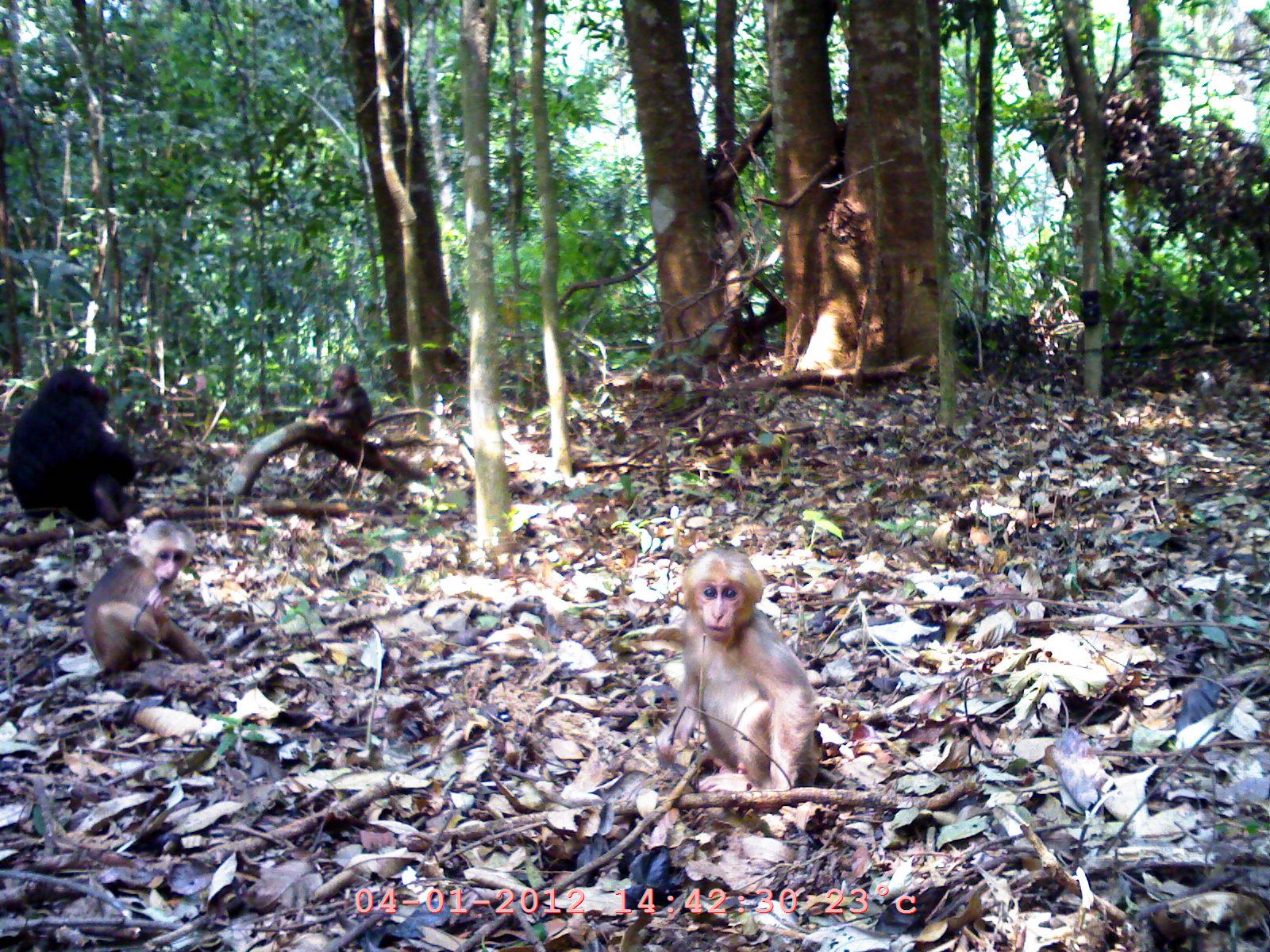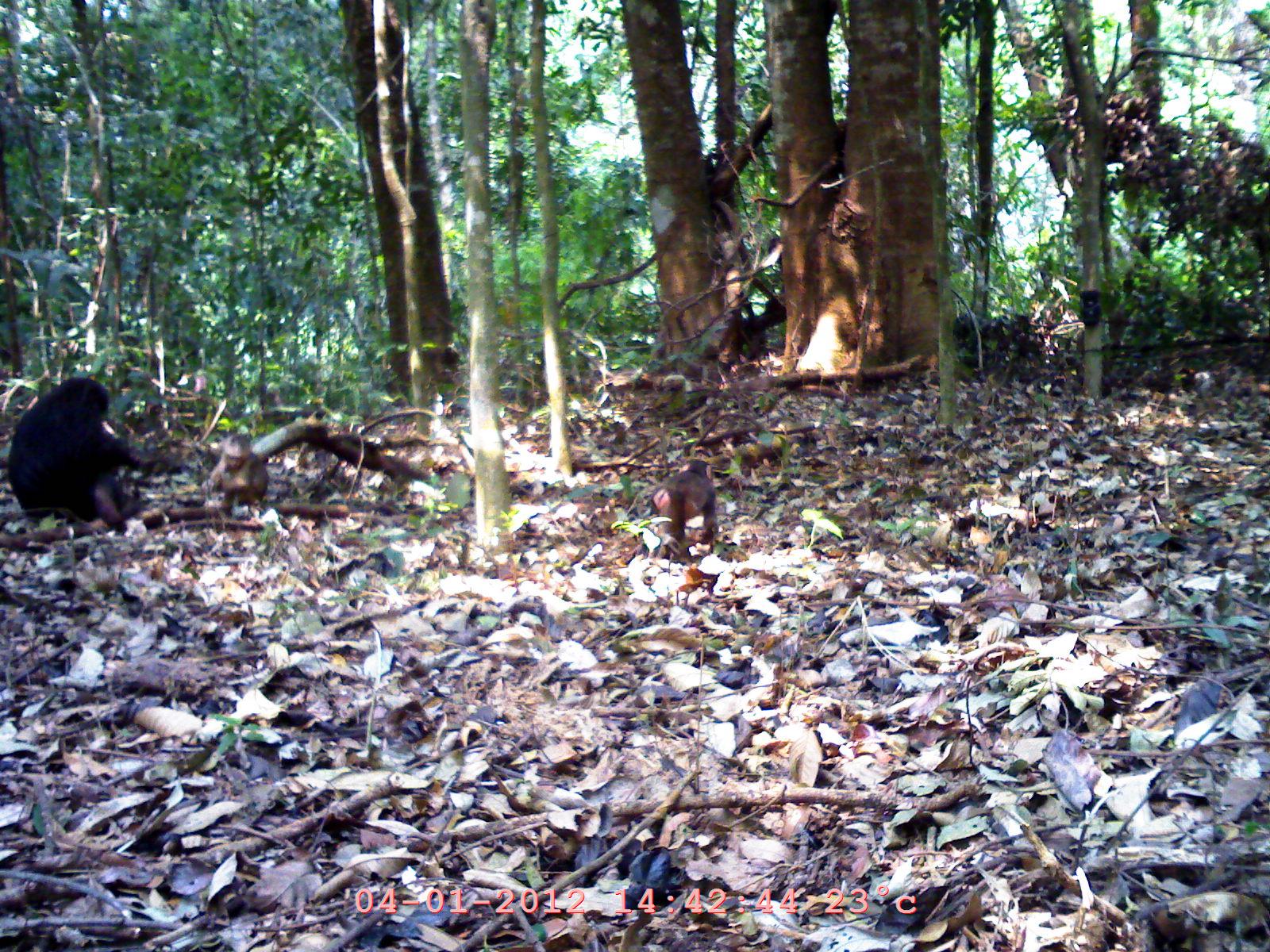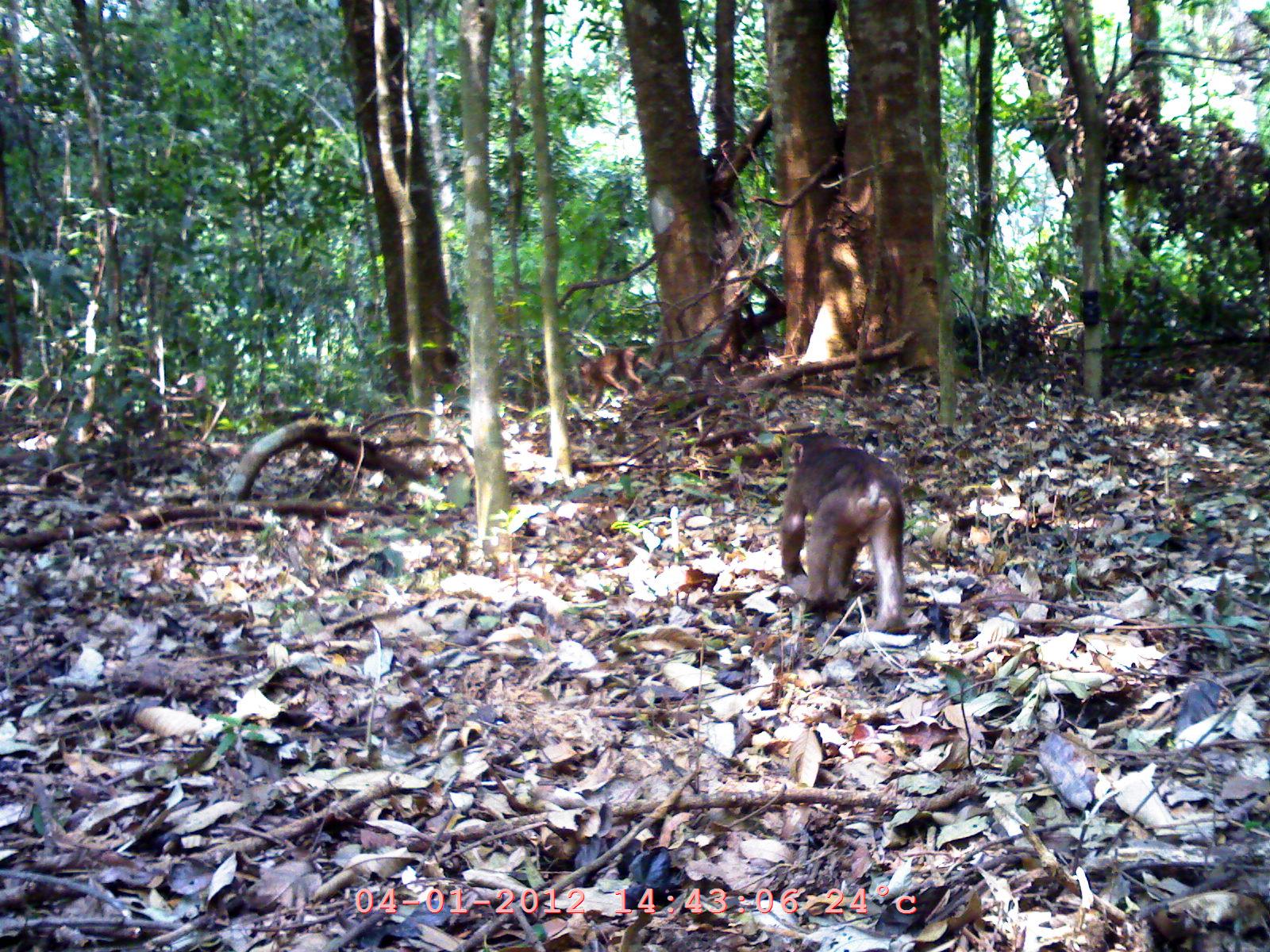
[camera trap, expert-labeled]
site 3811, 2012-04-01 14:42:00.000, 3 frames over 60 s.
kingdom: Animalia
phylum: Chordata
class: Mammalia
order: Primates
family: Cercopithecidae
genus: Macaca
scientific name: Macaca arctoides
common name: stump-tailed macaque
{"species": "Macaca arctoides (stump-tailed macaque)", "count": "4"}